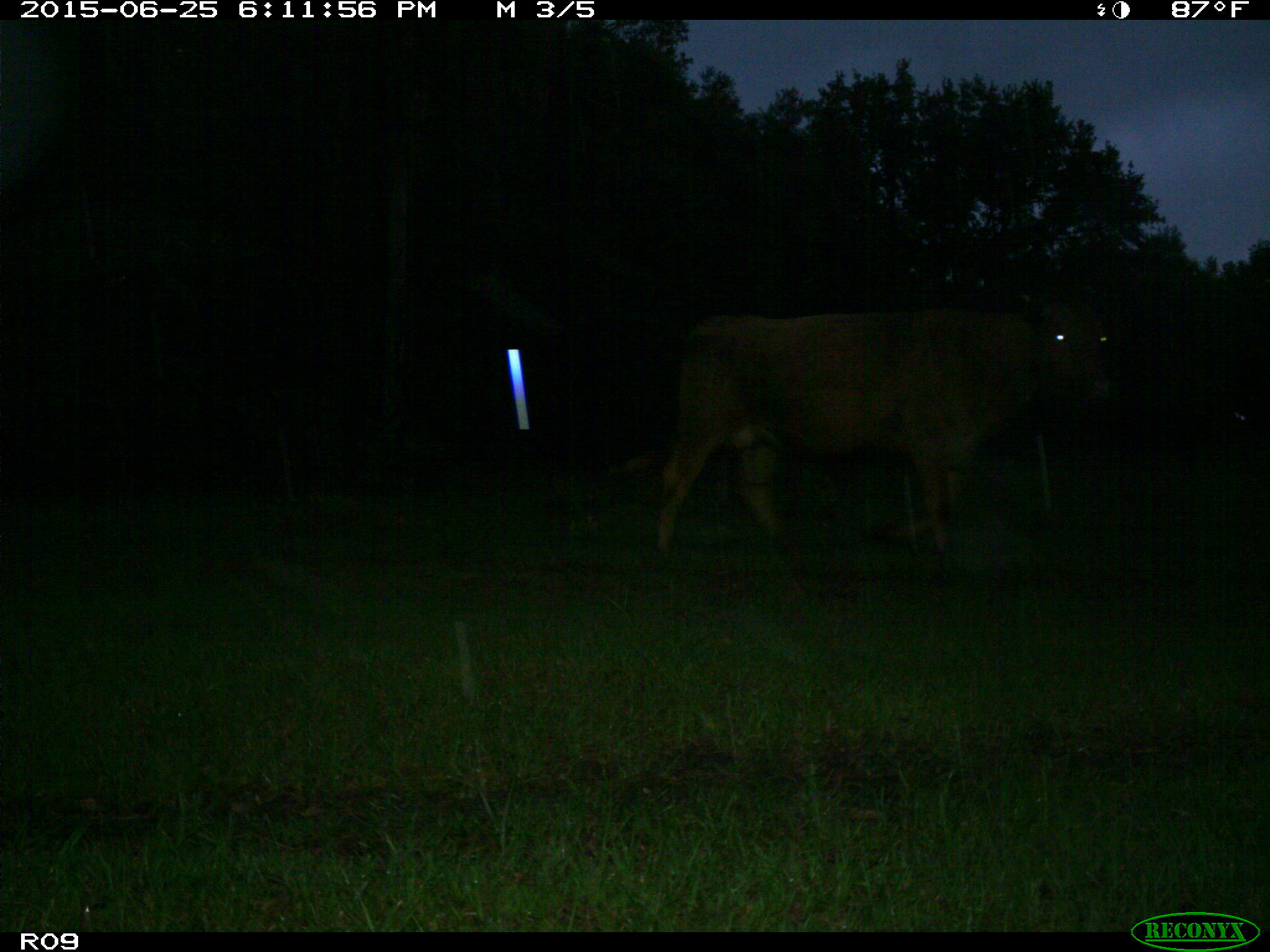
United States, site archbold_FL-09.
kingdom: Animalia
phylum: Chordata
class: Mammalia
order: Artiodactyla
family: Bovidae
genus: Bos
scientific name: Bos taurus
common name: domestic cow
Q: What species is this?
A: Bos taurus (domestic cow).